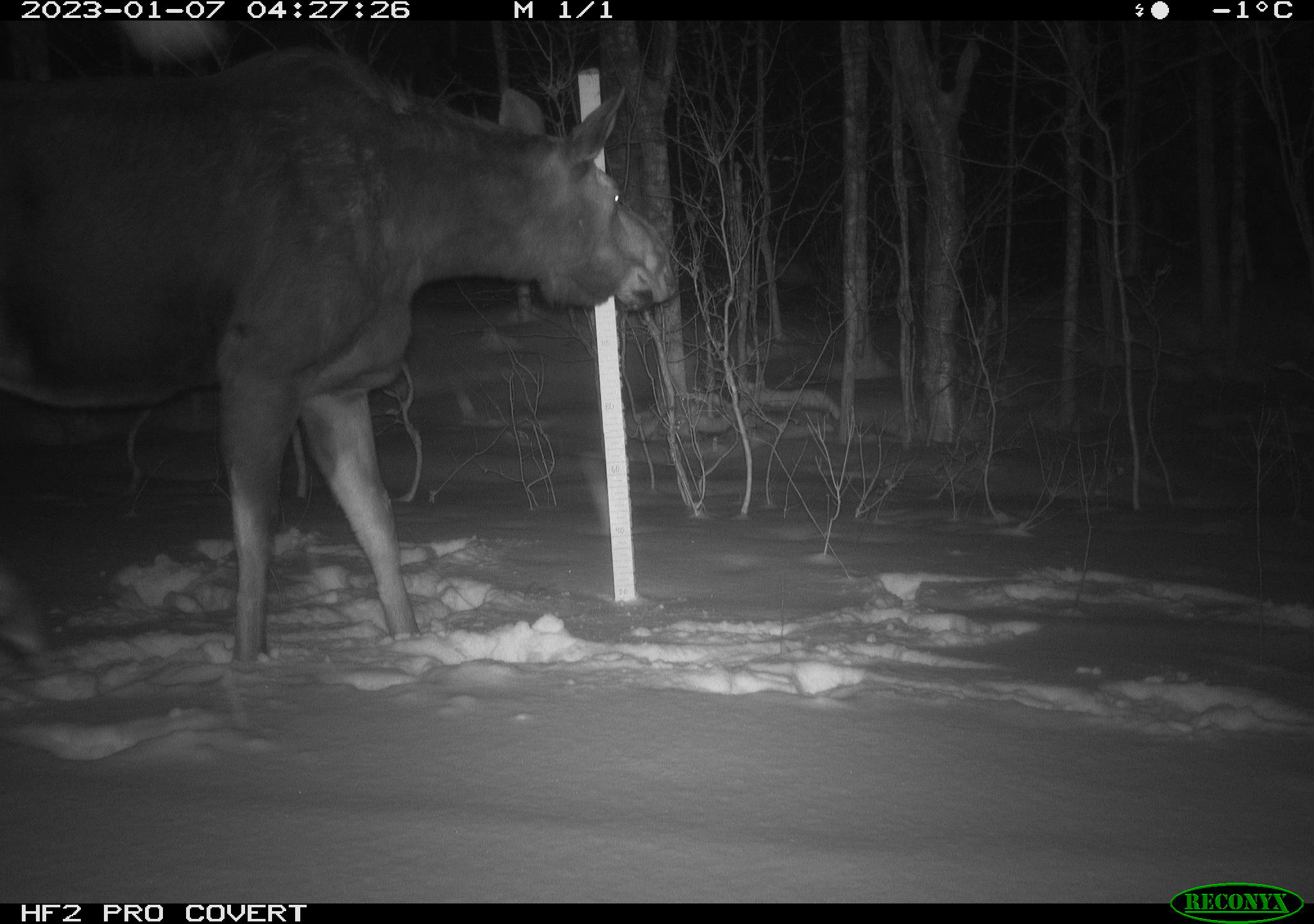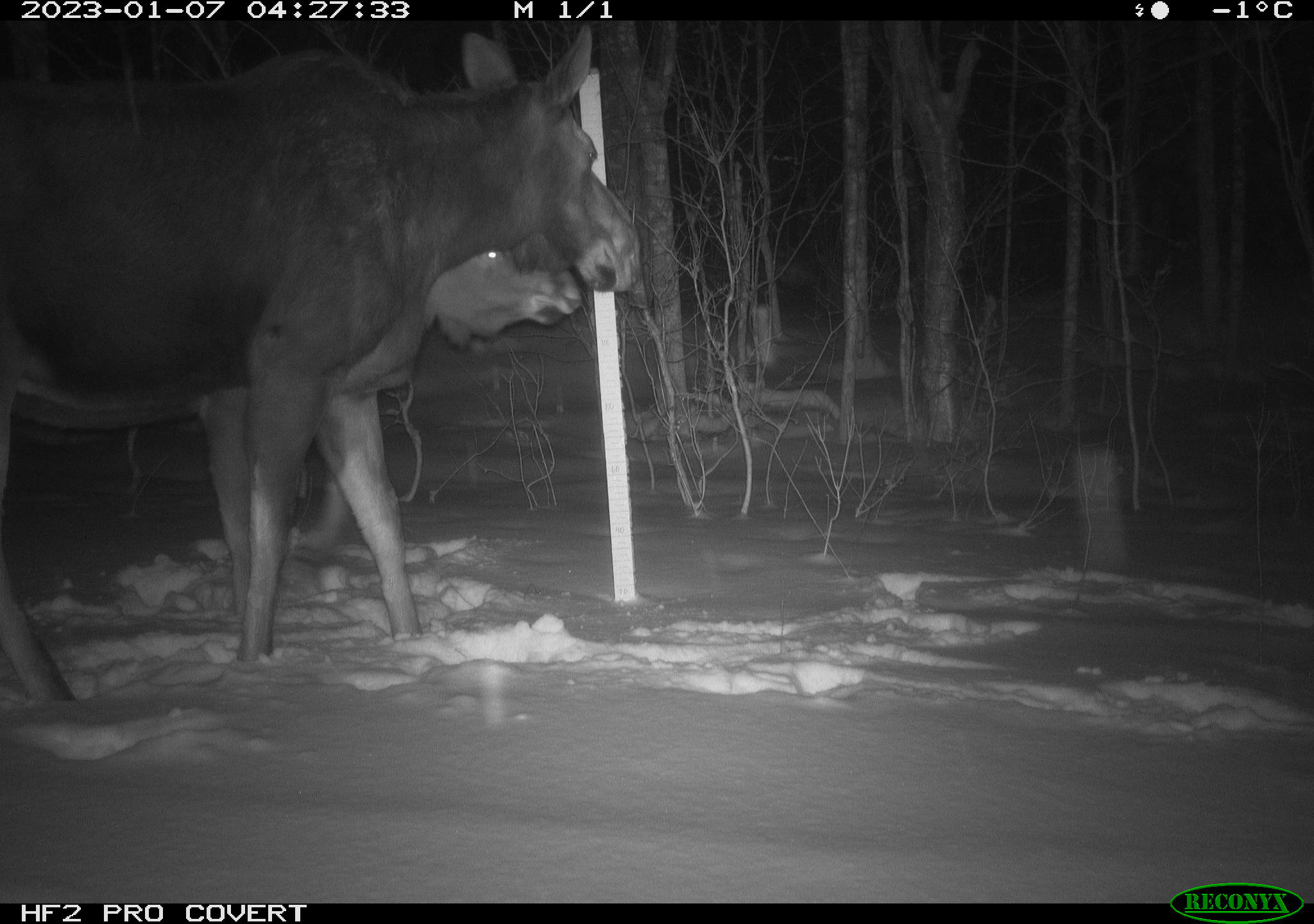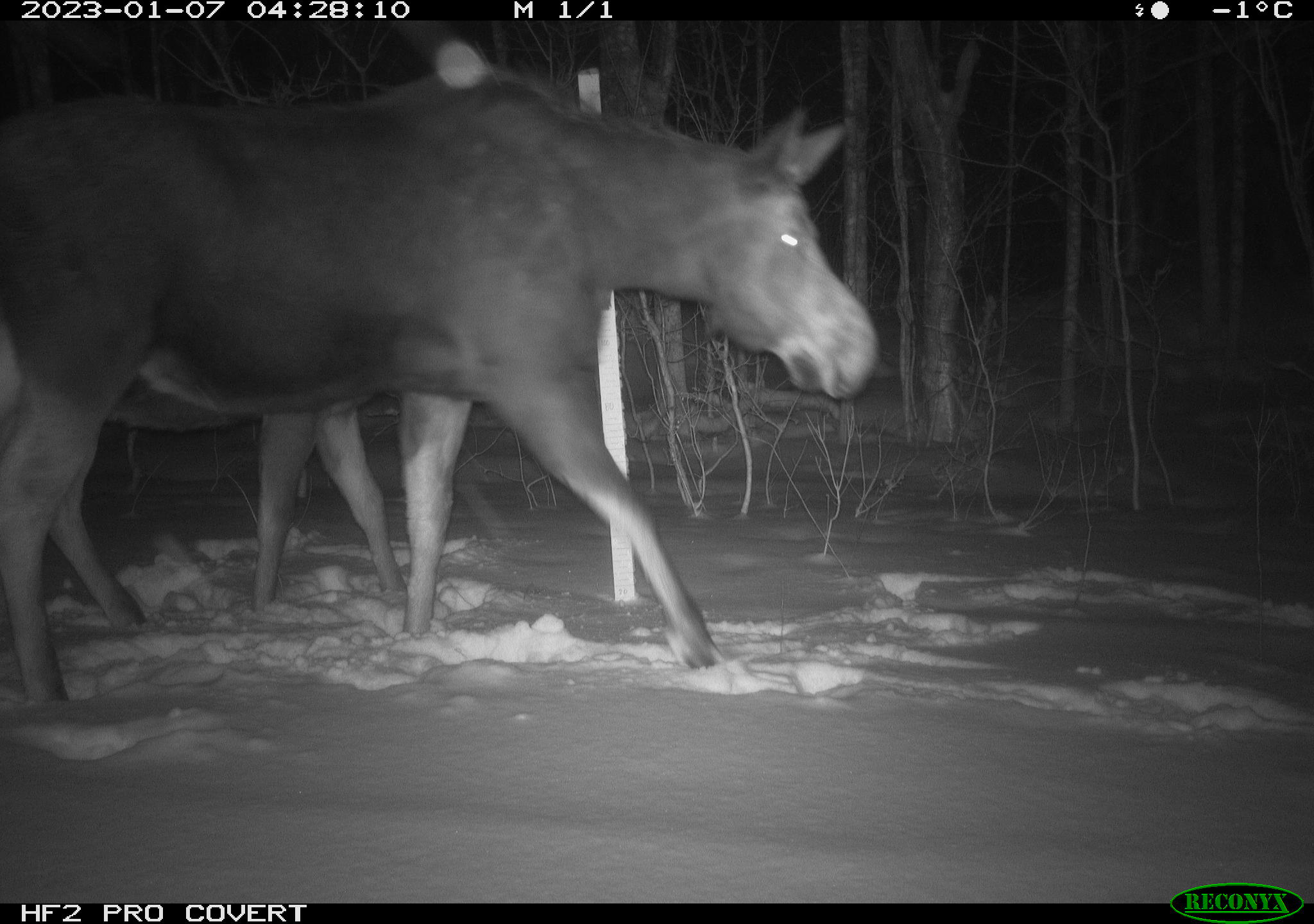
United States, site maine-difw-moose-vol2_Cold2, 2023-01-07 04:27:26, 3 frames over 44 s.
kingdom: Animalia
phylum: Chordata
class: Mammalia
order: Artiodactyla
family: Cervidae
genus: Alces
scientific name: Alces alces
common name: moose